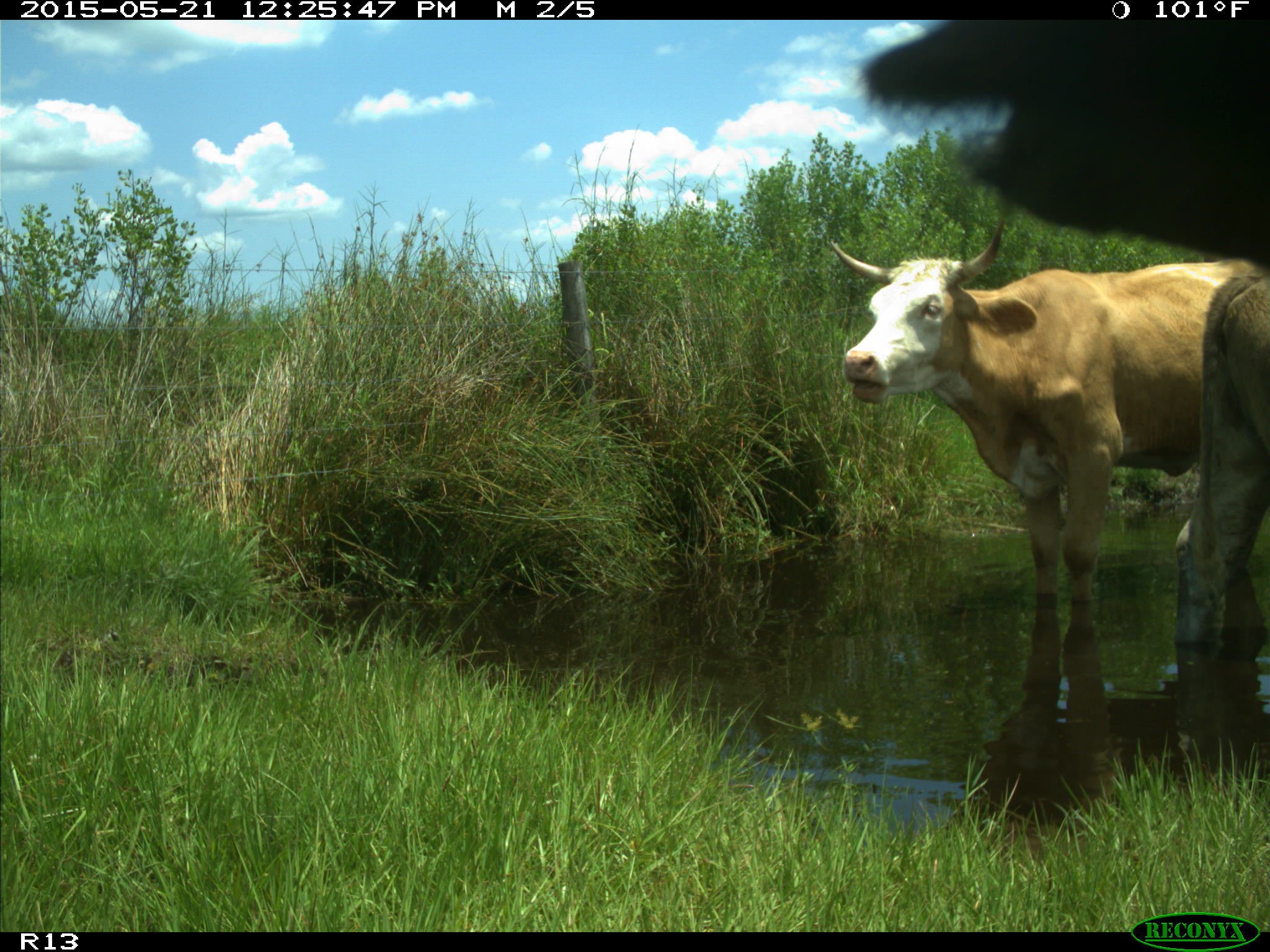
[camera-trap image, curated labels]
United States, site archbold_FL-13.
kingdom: Animalia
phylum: Chordata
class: Mammalia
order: Artiodactyla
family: Bovidae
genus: Bos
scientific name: Bos taurus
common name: domestic cow